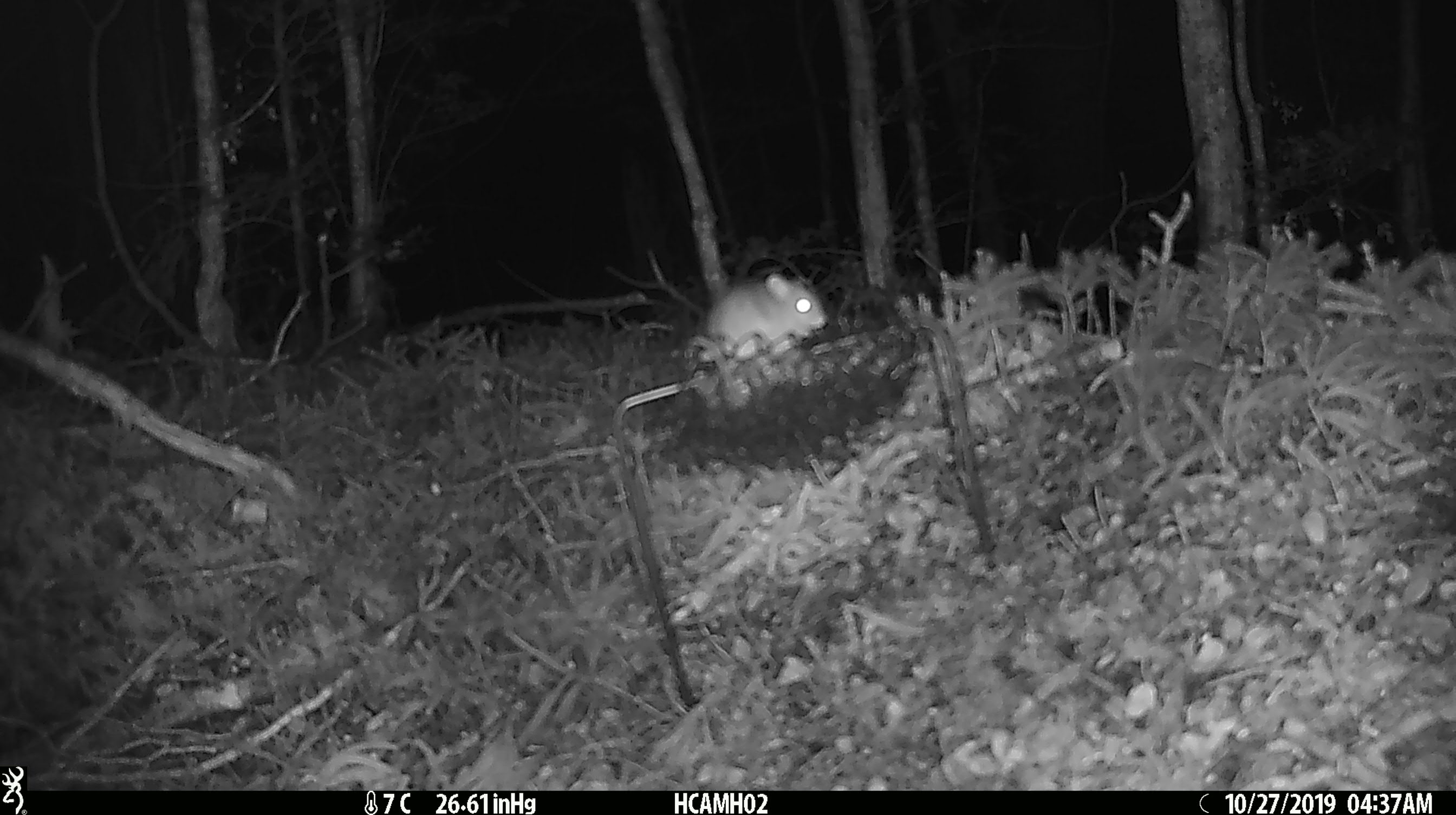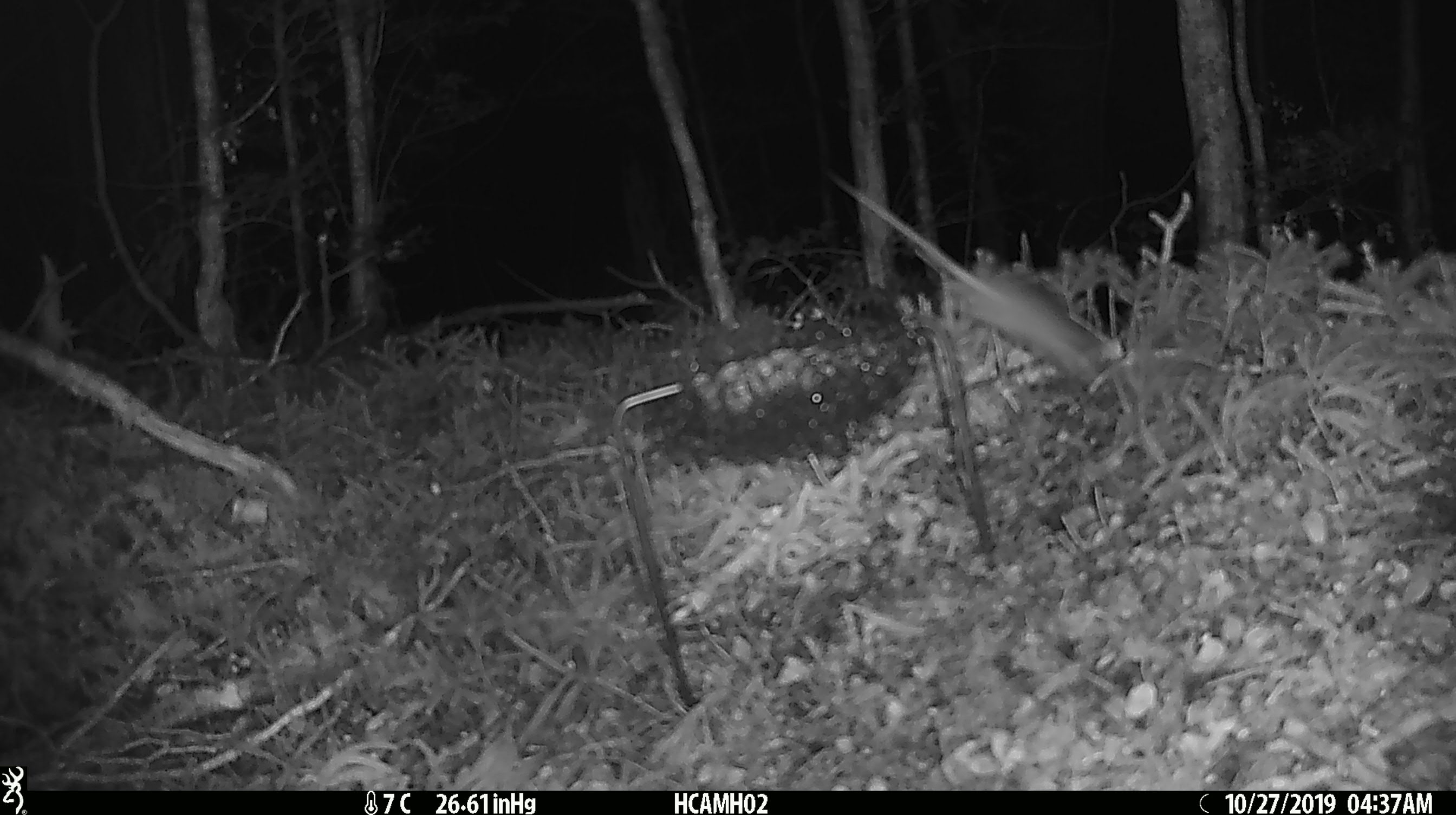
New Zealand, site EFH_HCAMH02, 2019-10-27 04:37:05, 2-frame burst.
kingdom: Animalia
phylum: Chordata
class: Mammalia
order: Rodentia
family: Muridae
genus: Mus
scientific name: Mus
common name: mouse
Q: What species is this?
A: Mouse (Mus).